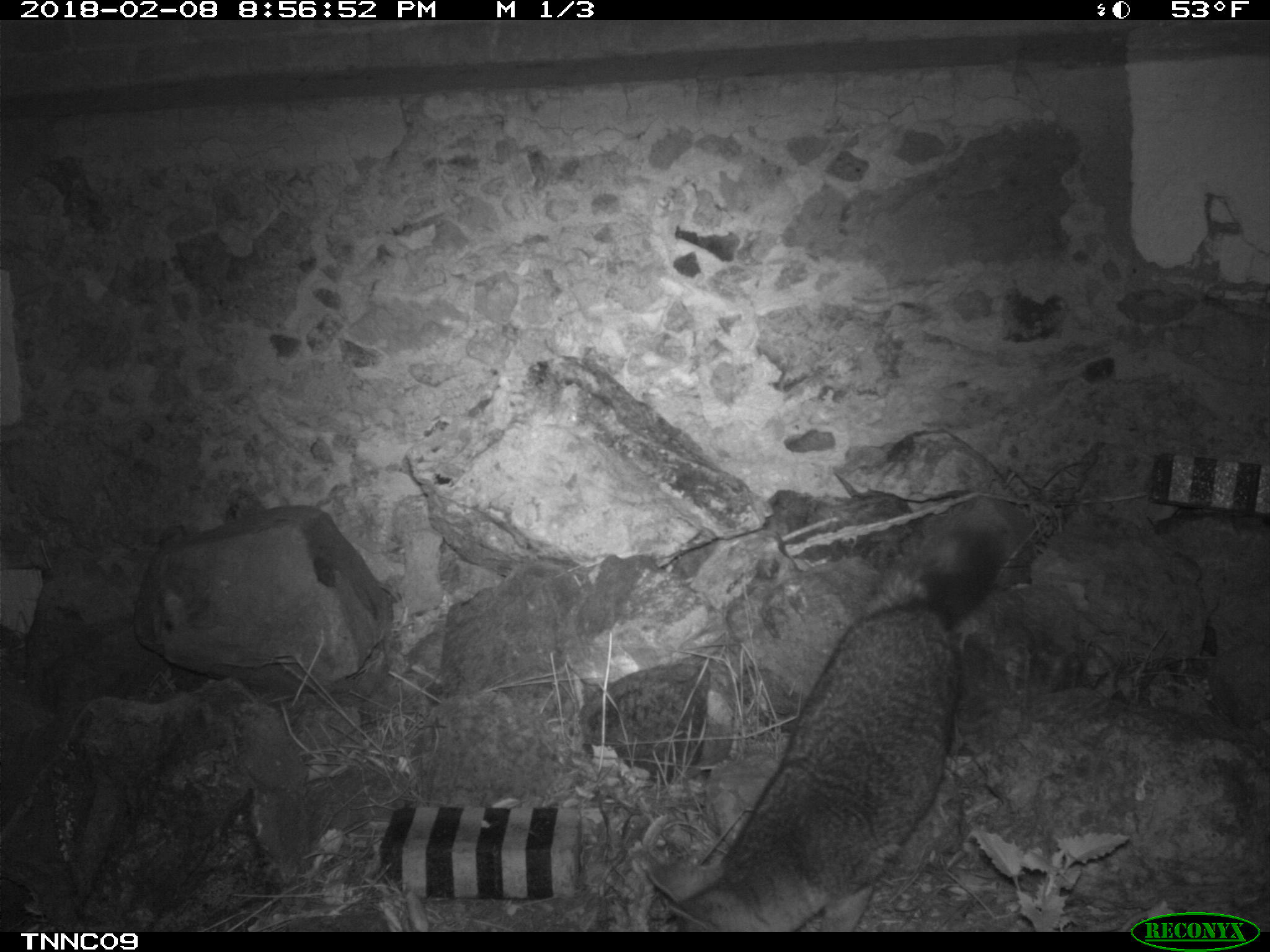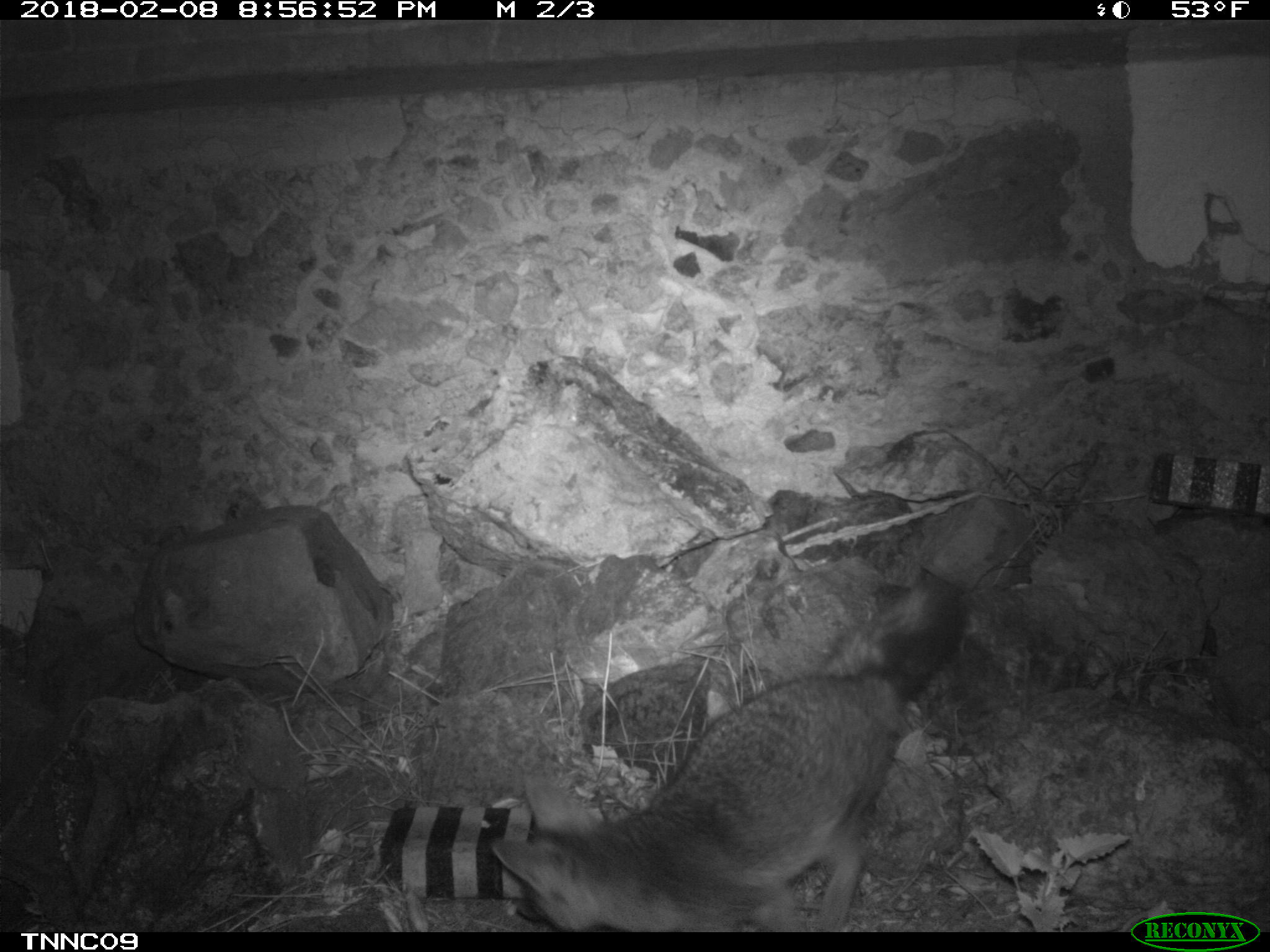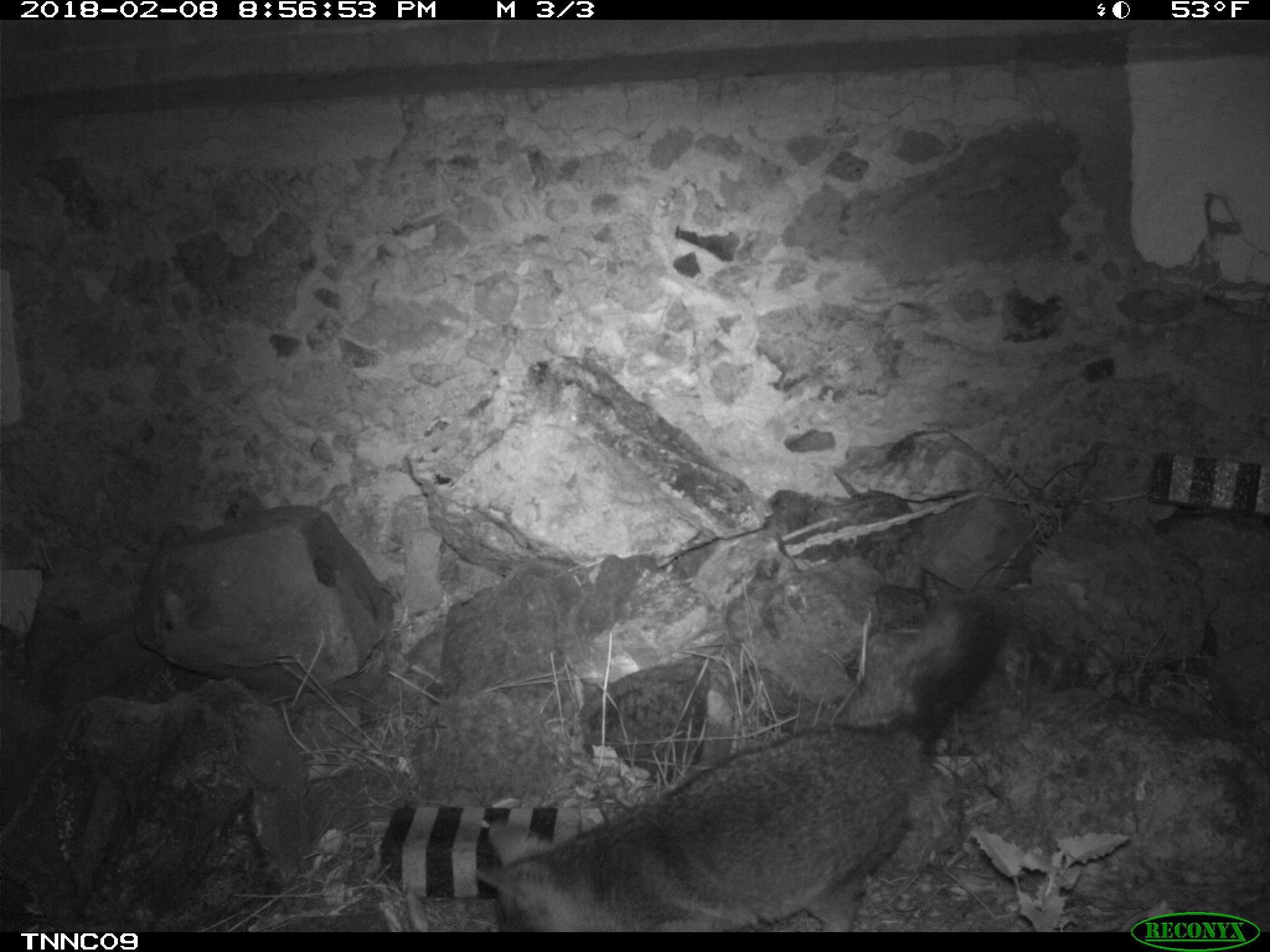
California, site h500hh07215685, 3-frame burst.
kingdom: Animalia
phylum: Chordata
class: Mammalia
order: Carnivora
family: Canidae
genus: Urocyon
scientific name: Urocyon littoralis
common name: island fox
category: fox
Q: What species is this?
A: Fox (island fox) (Urocyon littoralis).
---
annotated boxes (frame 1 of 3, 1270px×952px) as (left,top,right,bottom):
fox: (647,521,1010,932)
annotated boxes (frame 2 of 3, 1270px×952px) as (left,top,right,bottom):
fox: (489,575,966,932)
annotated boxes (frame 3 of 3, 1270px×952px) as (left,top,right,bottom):
fox: (477,590,1001,933)